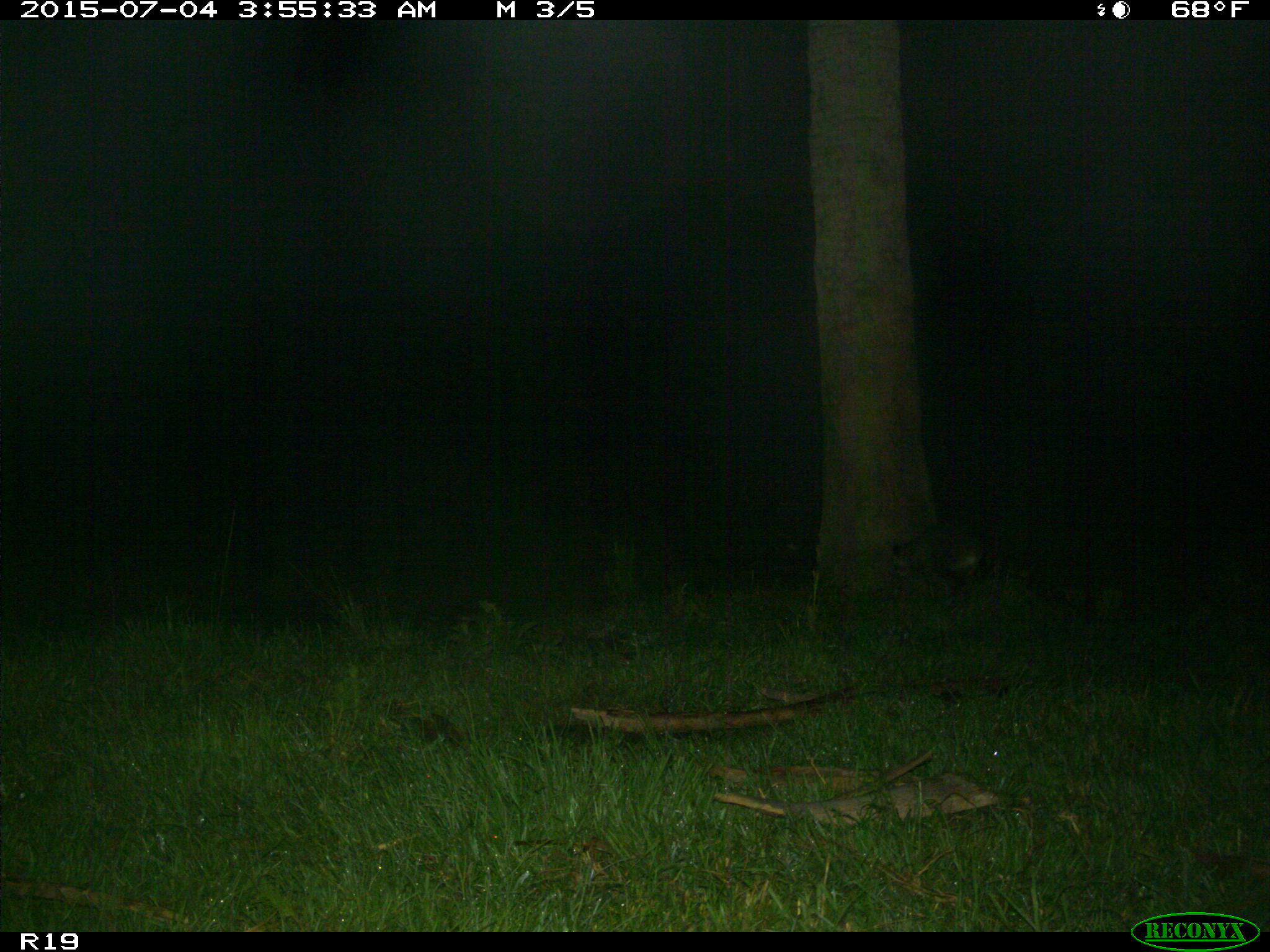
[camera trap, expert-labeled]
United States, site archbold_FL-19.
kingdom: Animalia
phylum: Chordata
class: Mammalia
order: Carnivora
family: Felidae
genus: Lynx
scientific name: Lynx rufus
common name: bobcat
Lynx rufus (bobcat).